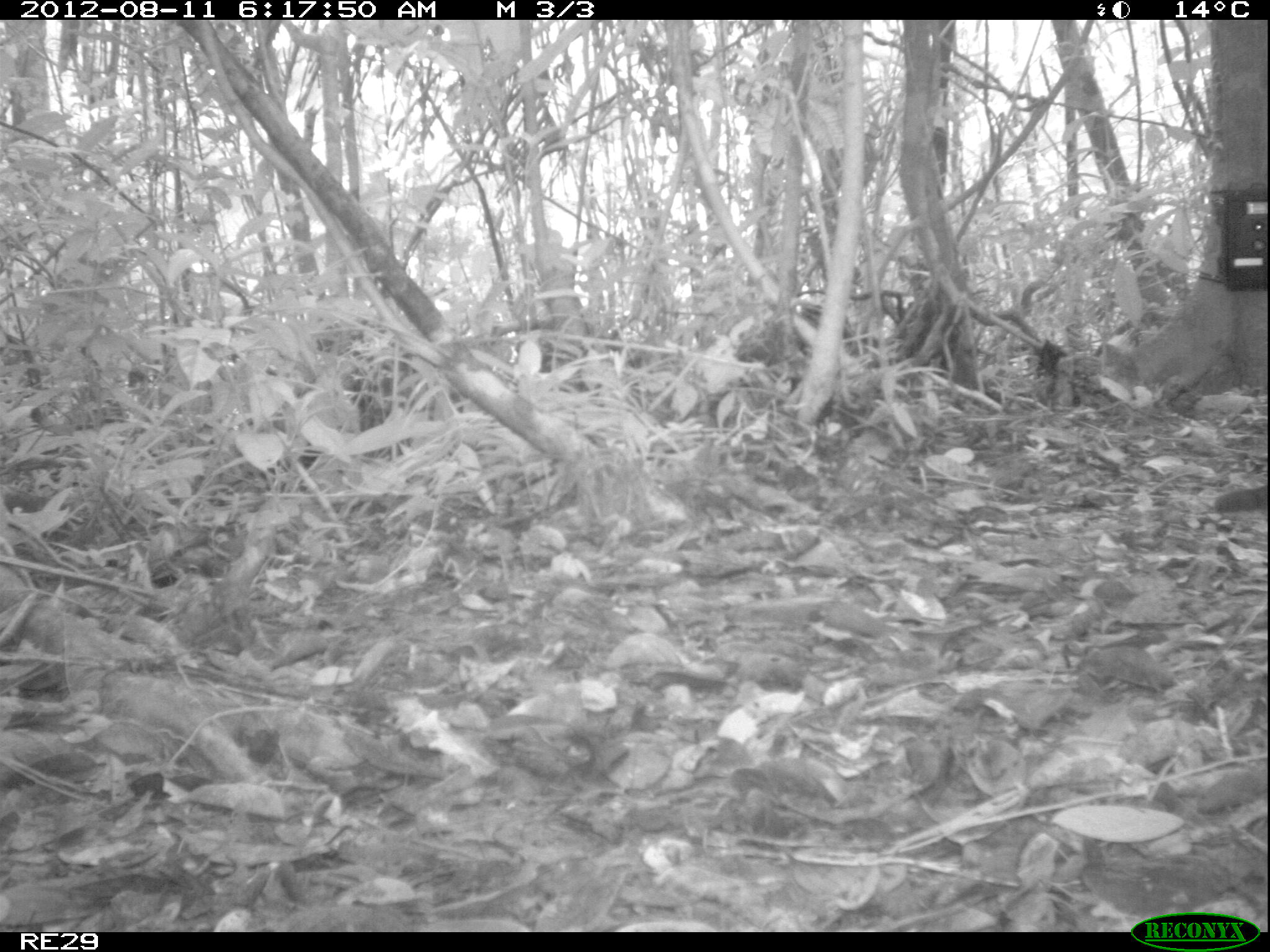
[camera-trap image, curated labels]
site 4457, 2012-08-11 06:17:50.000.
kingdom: Animalia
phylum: Chordata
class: Mammalia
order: Carnivora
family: Felidae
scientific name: Felidae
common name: felids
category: felis sp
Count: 1.